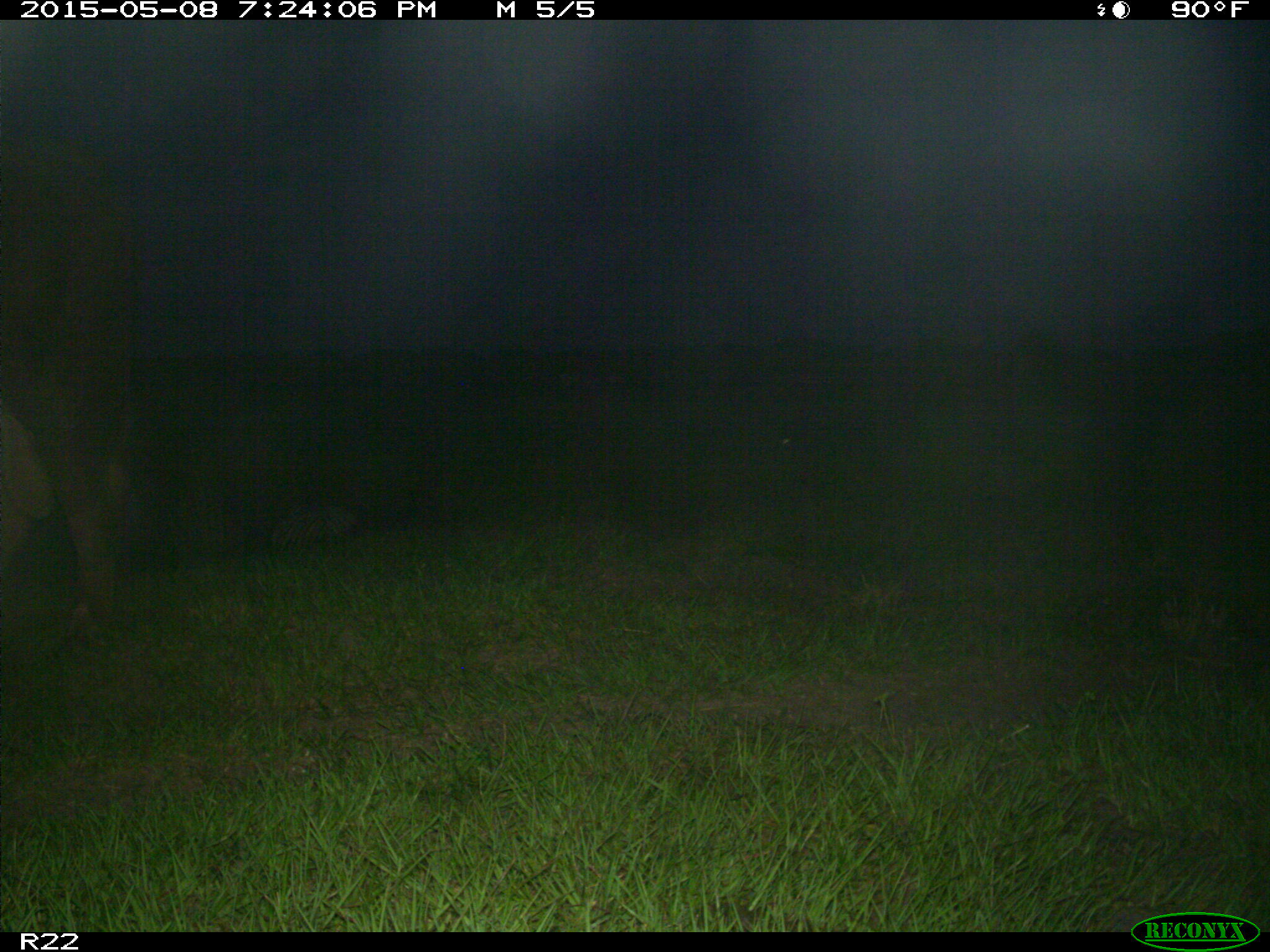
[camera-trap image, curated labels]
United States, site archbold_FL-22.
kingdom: Animalia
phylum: Chordata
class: Mammalia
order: Artiodactyla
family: Bovidae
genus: Bos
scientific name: Bos taurus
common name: domestic cow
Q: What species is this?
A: Bos taurus (domestic cow).